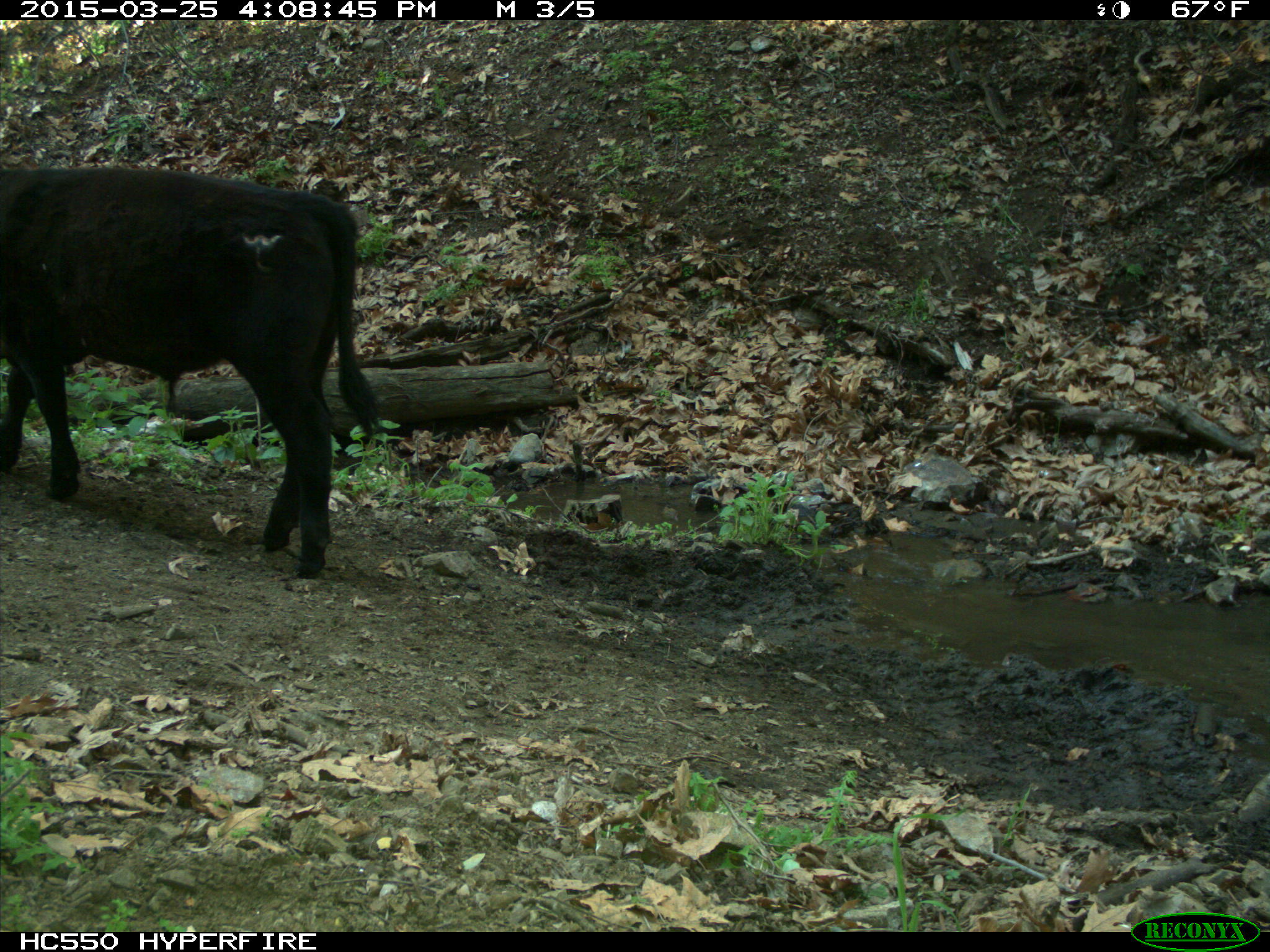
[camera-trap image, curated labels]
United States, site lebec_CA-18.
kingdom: Animalia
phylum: Chordata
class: Mammalia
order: Artiodactyla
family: Bovidae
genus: Bos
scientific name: Bos taurus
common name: domestic cow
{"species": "Bos taurus (domestic cow)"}